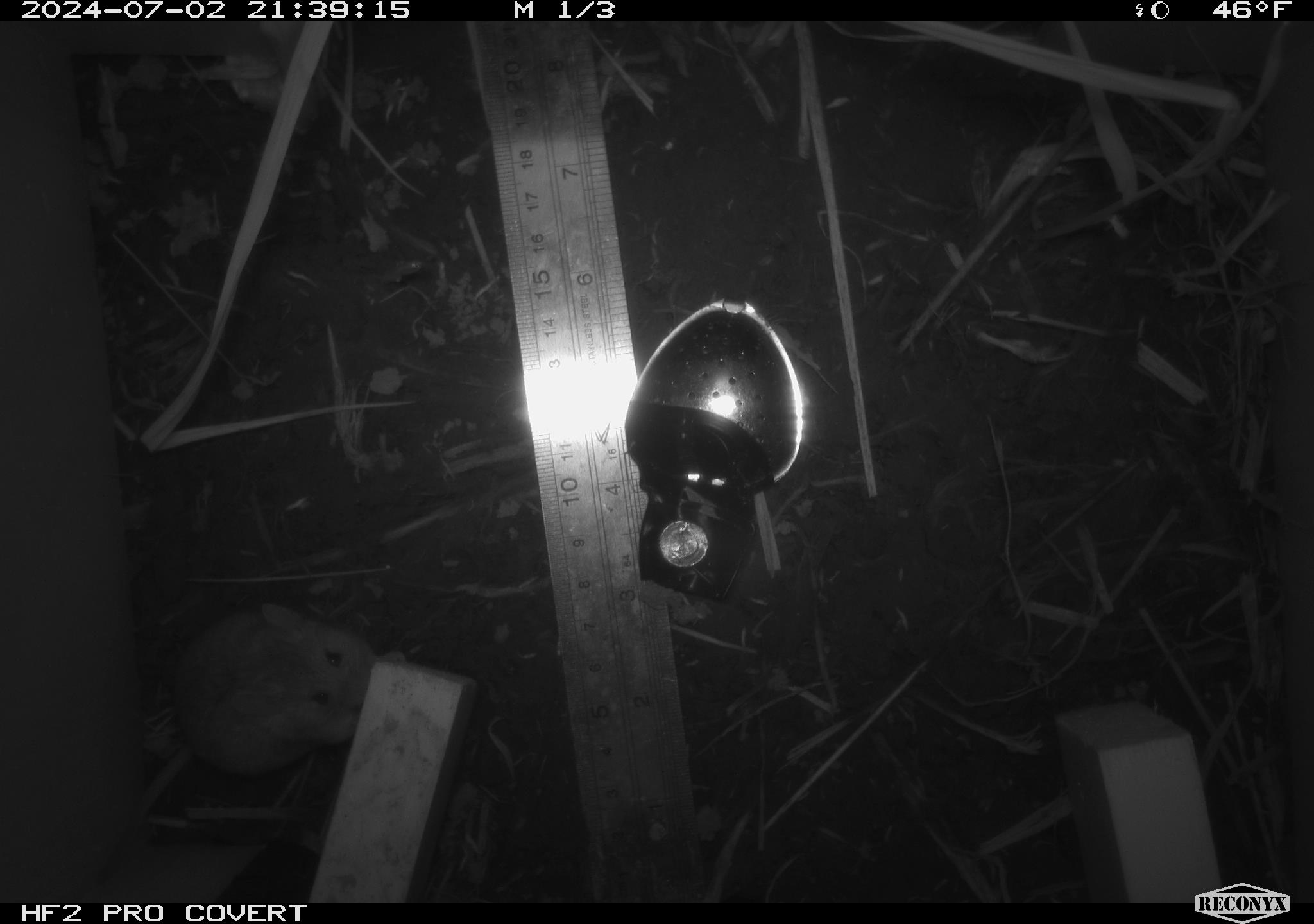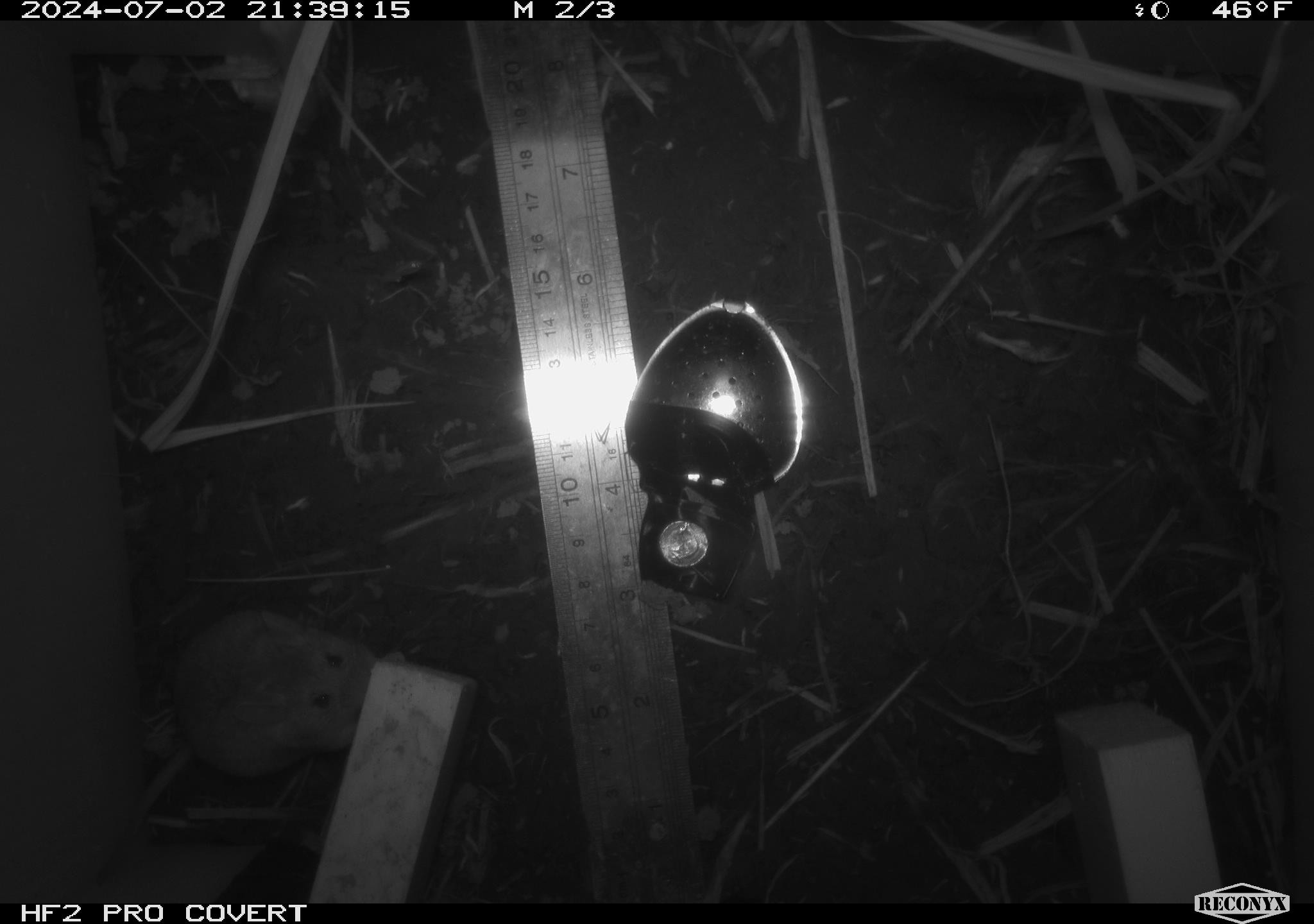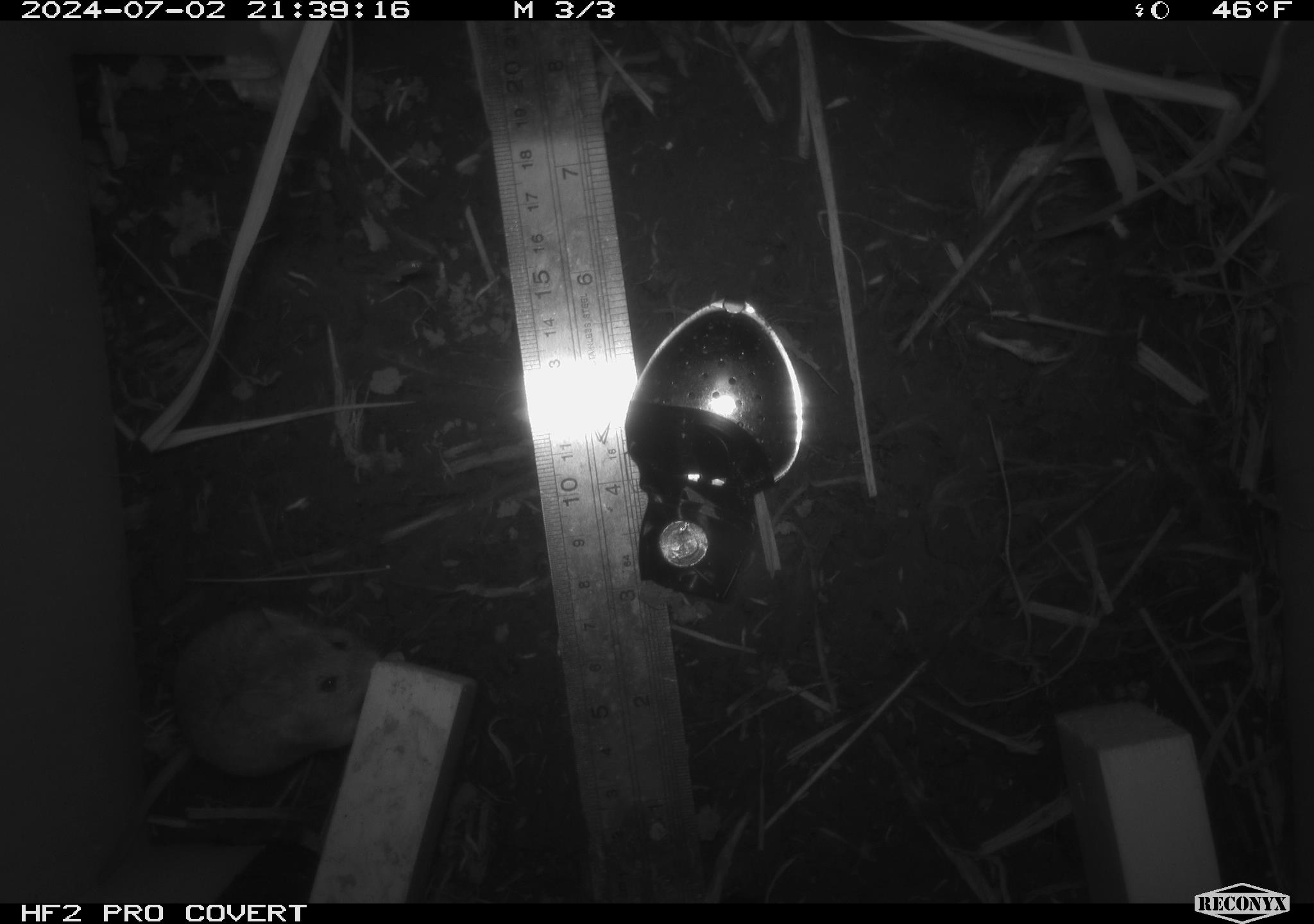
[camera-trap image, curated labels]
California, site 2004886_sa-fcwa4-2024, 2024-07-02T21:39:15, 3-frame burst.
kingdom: Animalia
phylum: Chordata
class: Mammalia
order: Rodentia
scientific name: Rodentia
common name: mouse species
Mouse species (Rodentia).